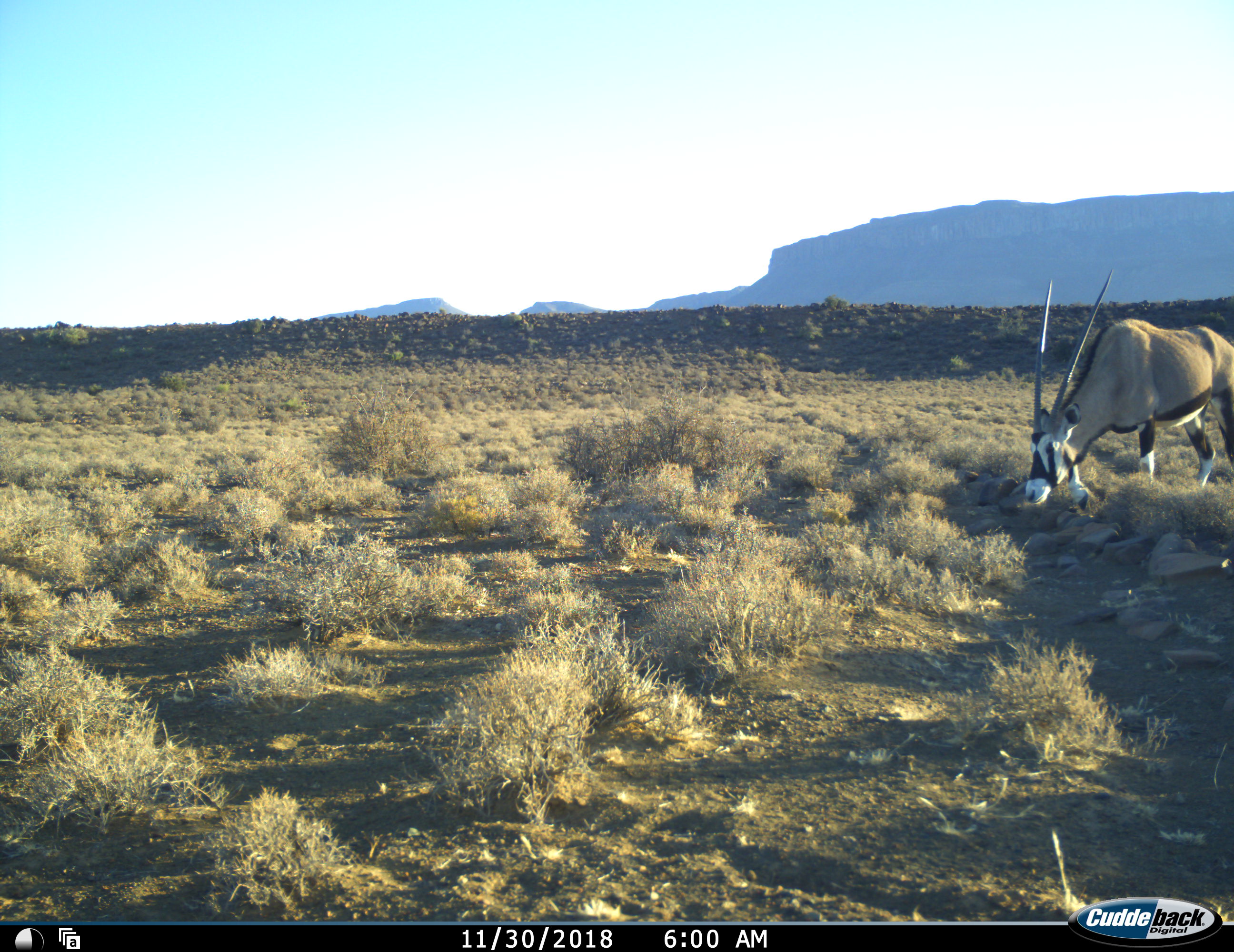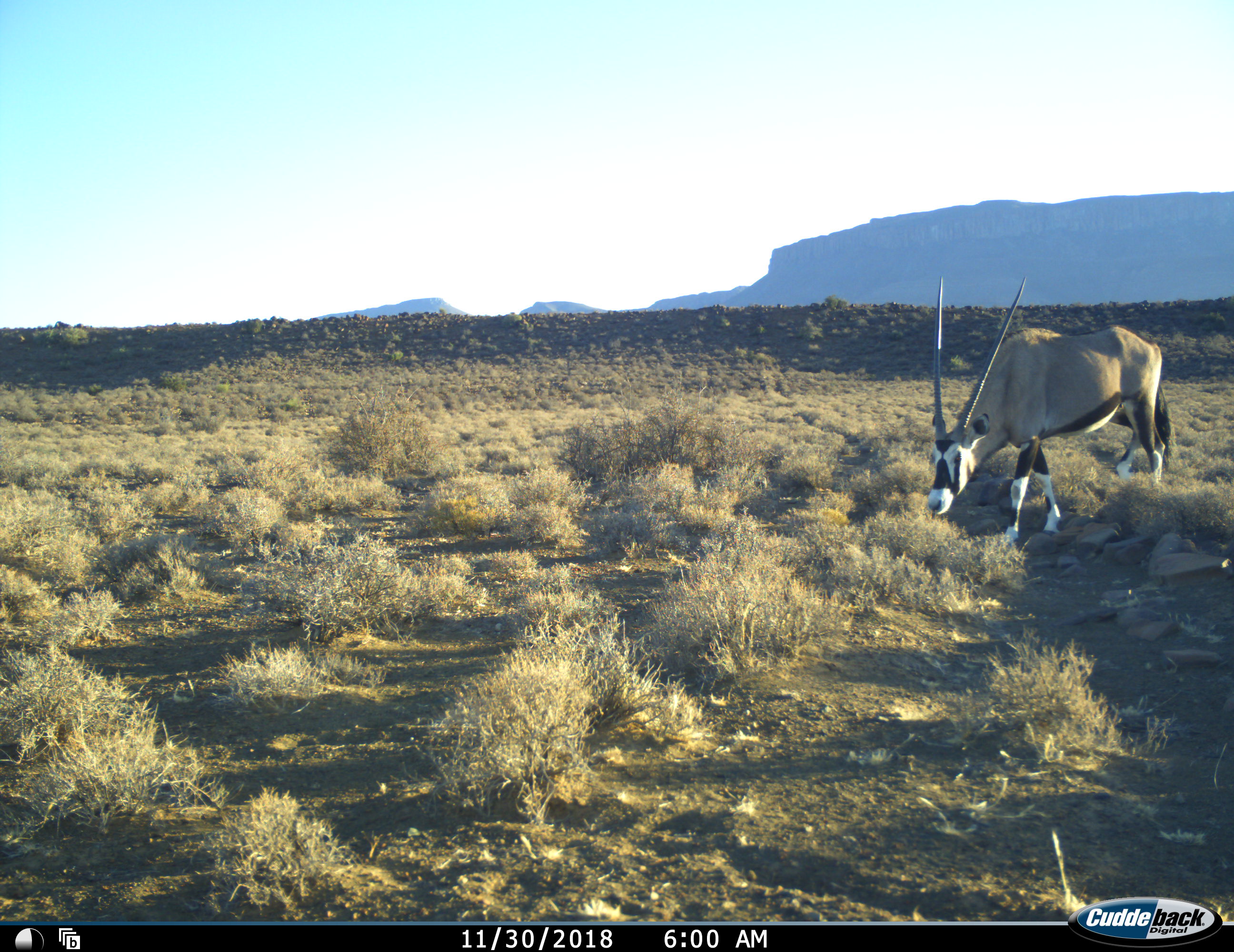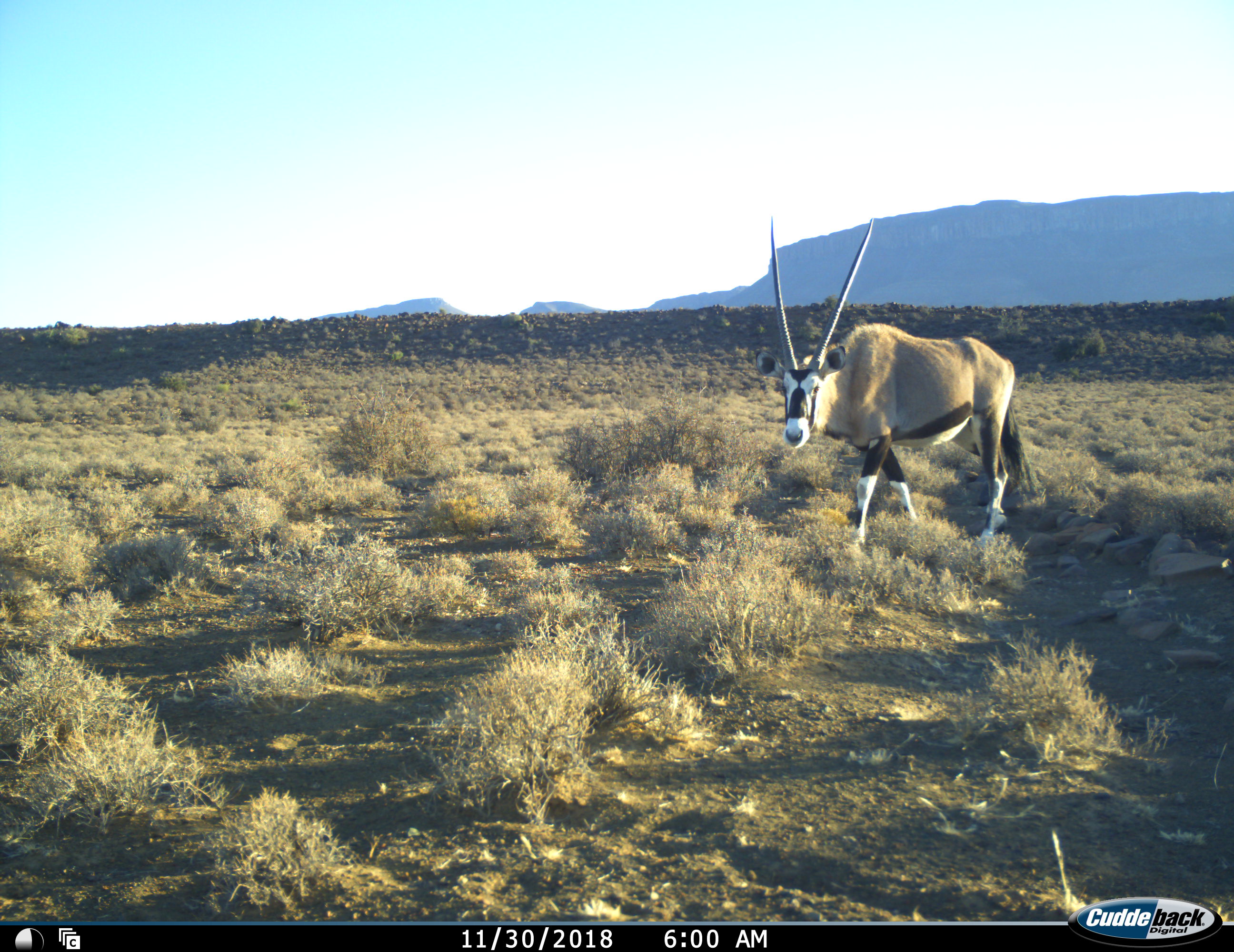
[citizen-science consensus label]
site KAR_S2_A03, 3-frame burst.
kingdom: Animalia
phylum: Chordata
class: Mammalia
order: Artiodactyla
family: Bovidae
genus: Oryx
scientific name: Oryx gazella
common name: gemsbok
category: oryx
Oryx (gemsbok) (Oryx gazella), count 1. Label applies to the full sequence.